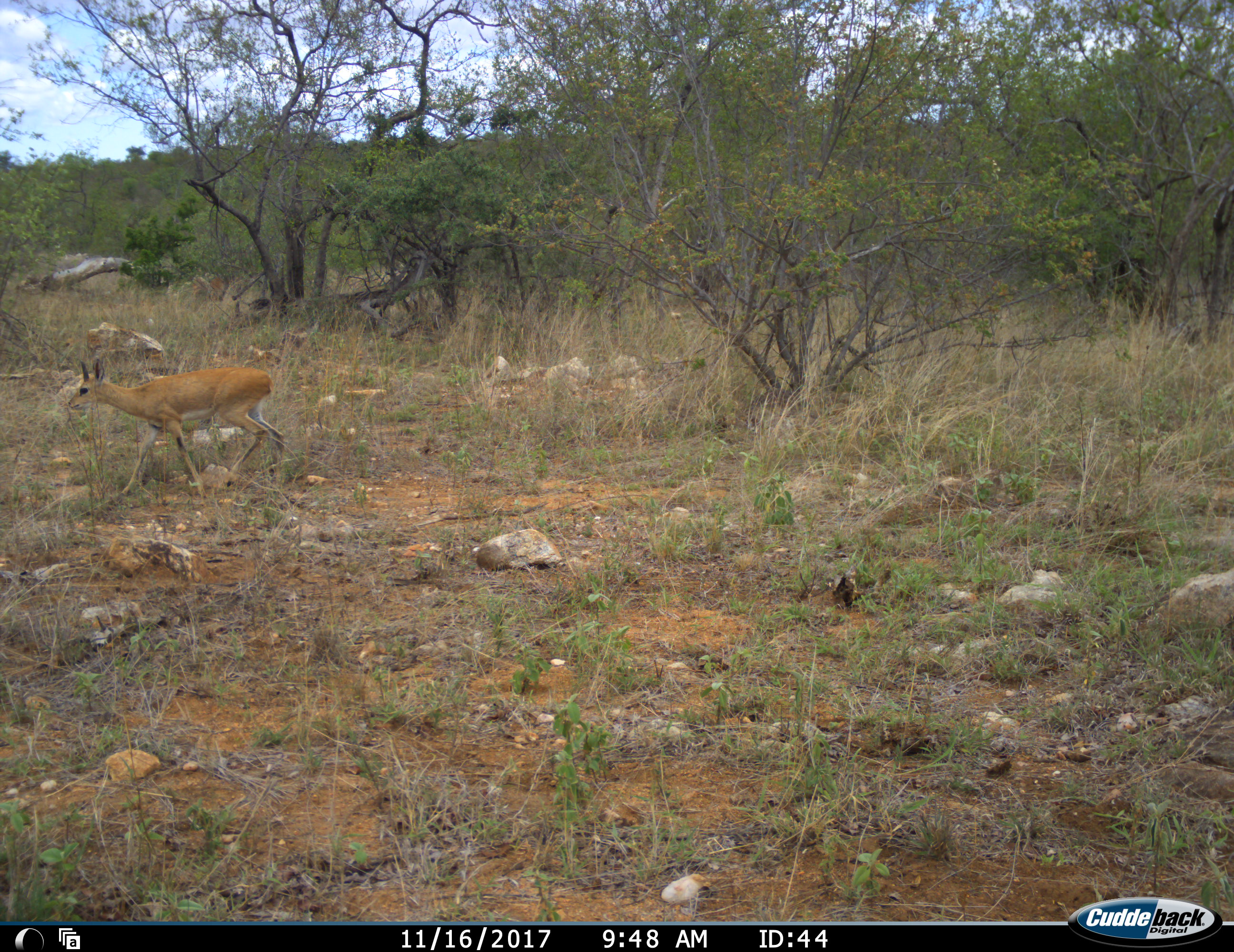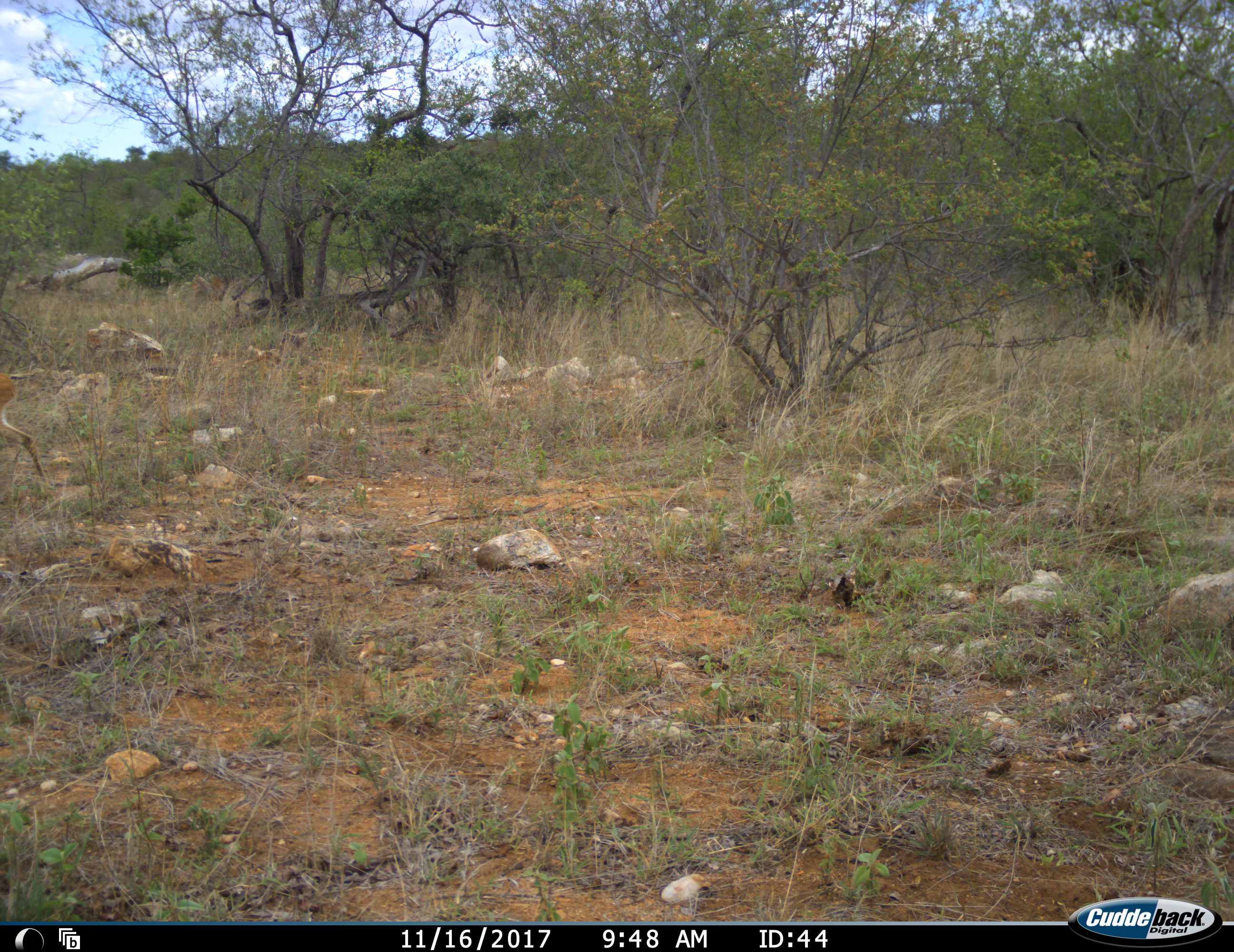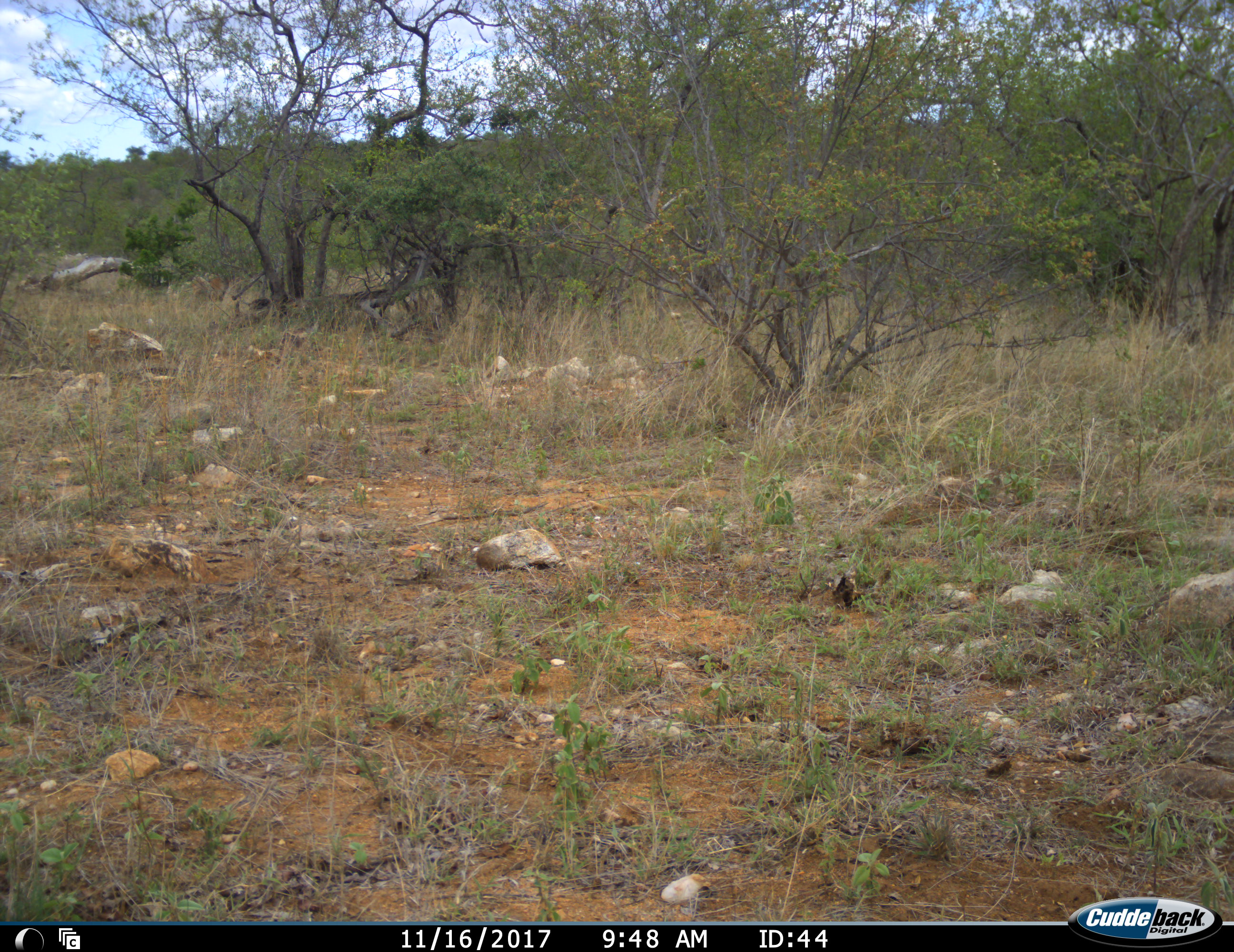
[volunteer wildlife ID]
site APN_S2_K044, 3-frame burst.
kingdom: Animalia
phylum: Chordata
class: Mammalia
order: Artiodactyla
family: Bovidae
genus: Raphicerus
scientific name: Raphicerus campestris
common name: steenbok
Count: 1.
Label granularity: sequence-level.